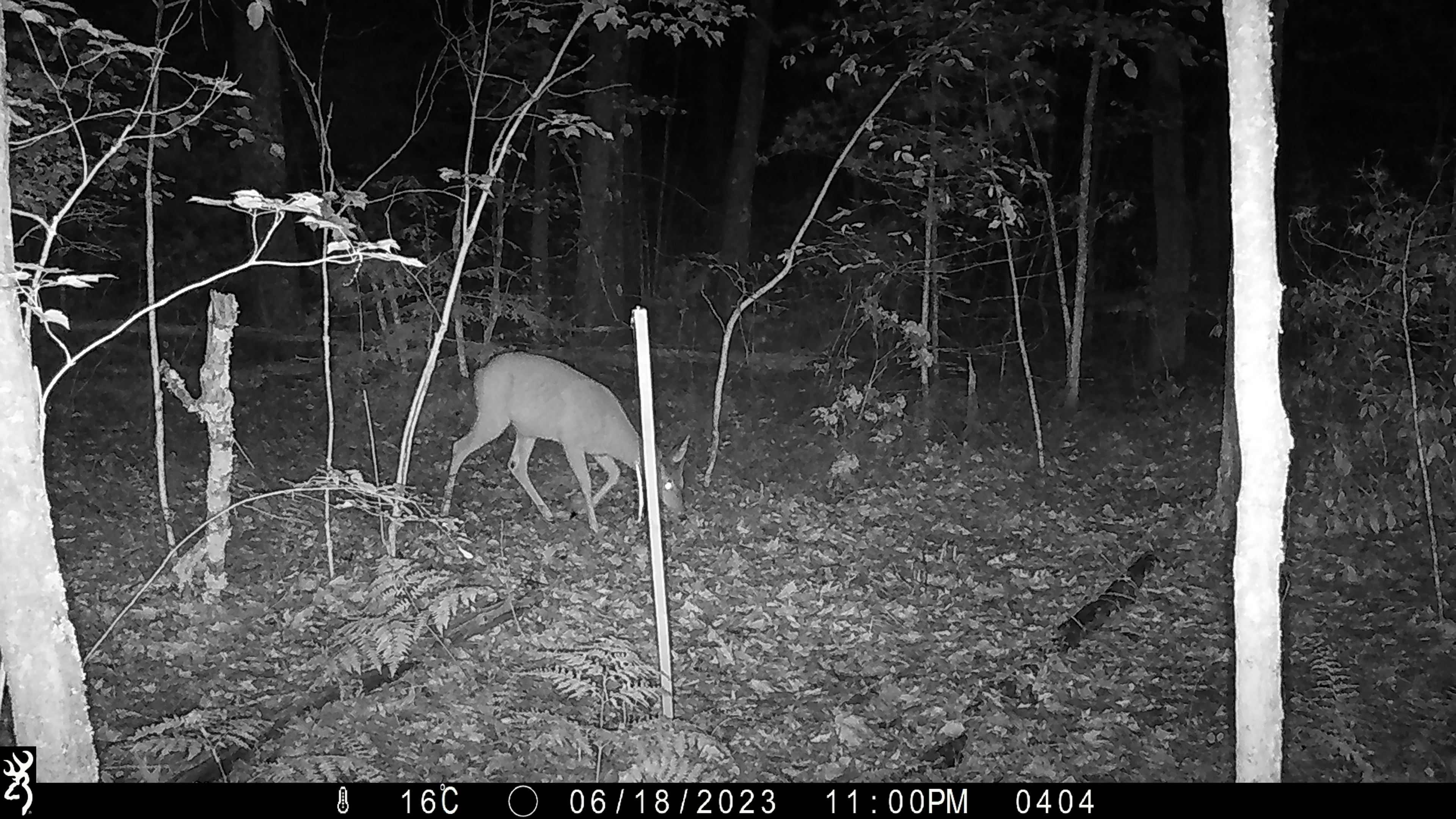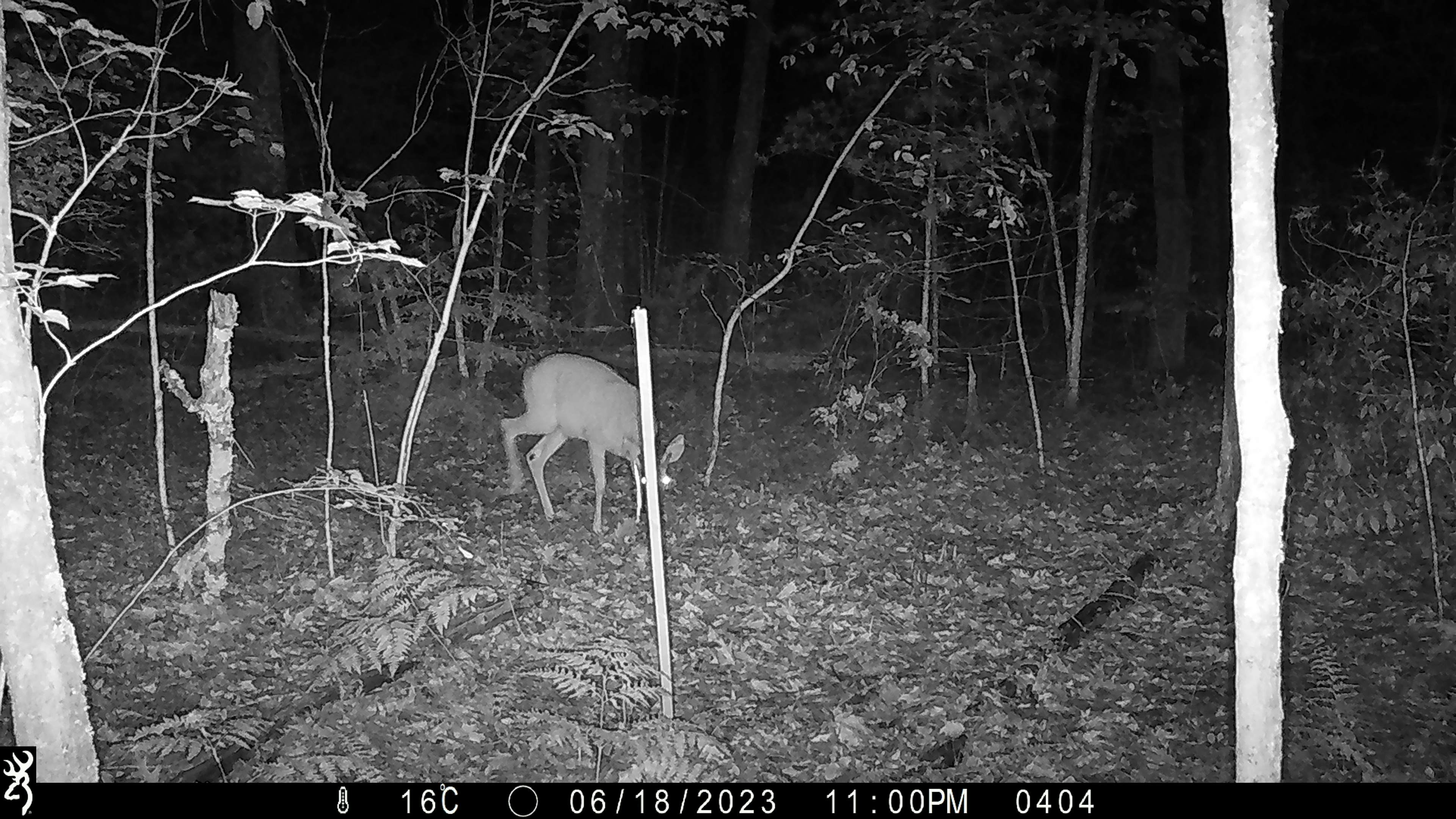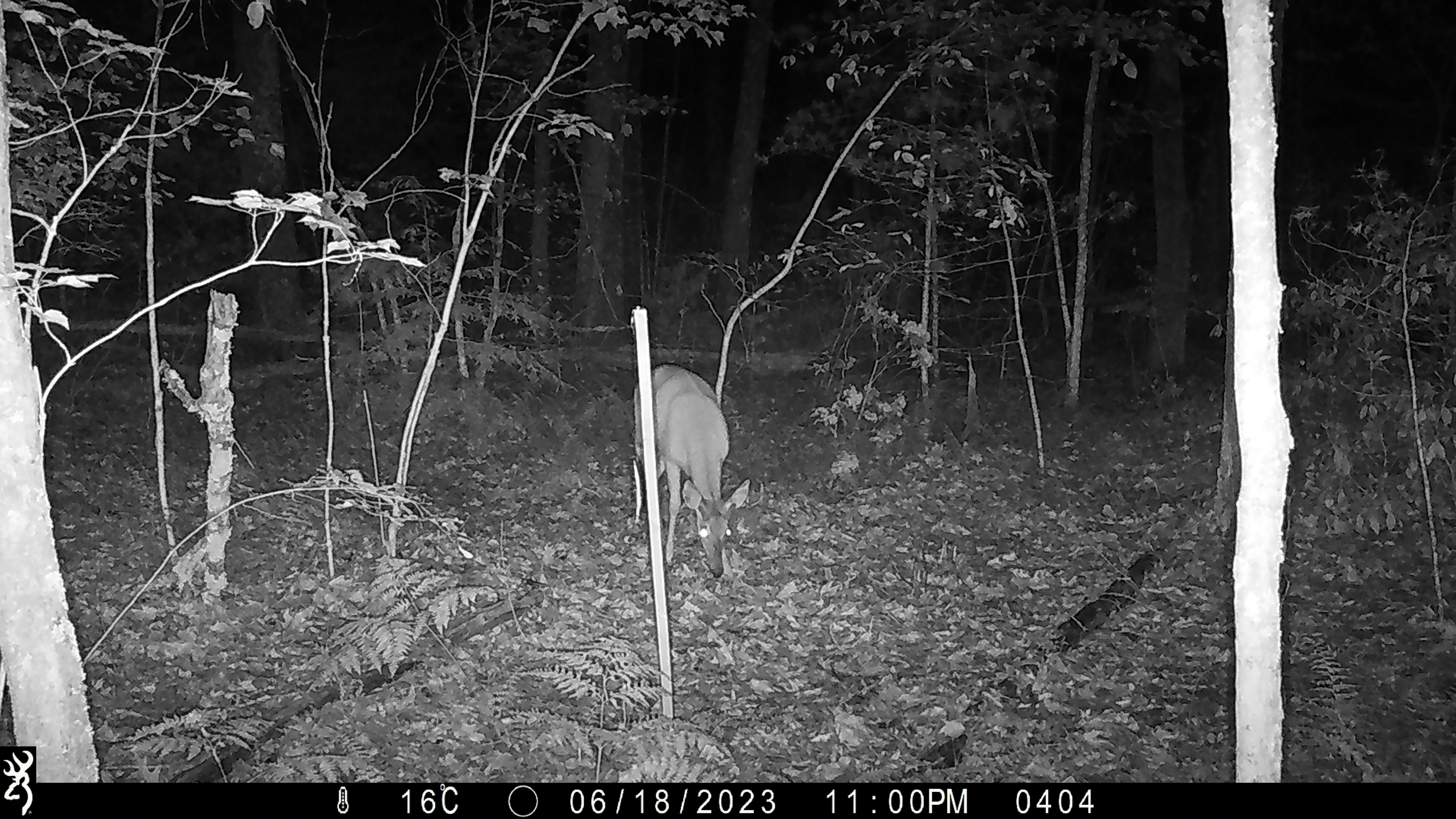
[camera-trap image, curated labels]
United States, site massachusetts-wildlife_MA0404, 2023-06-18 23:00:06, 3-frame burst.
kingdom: Animalia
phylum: Chordata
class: Mammalia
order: Artiodactyla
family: Cervidae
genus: Odocoileus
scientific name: Odocoileus virginianus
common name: white-tailed deer